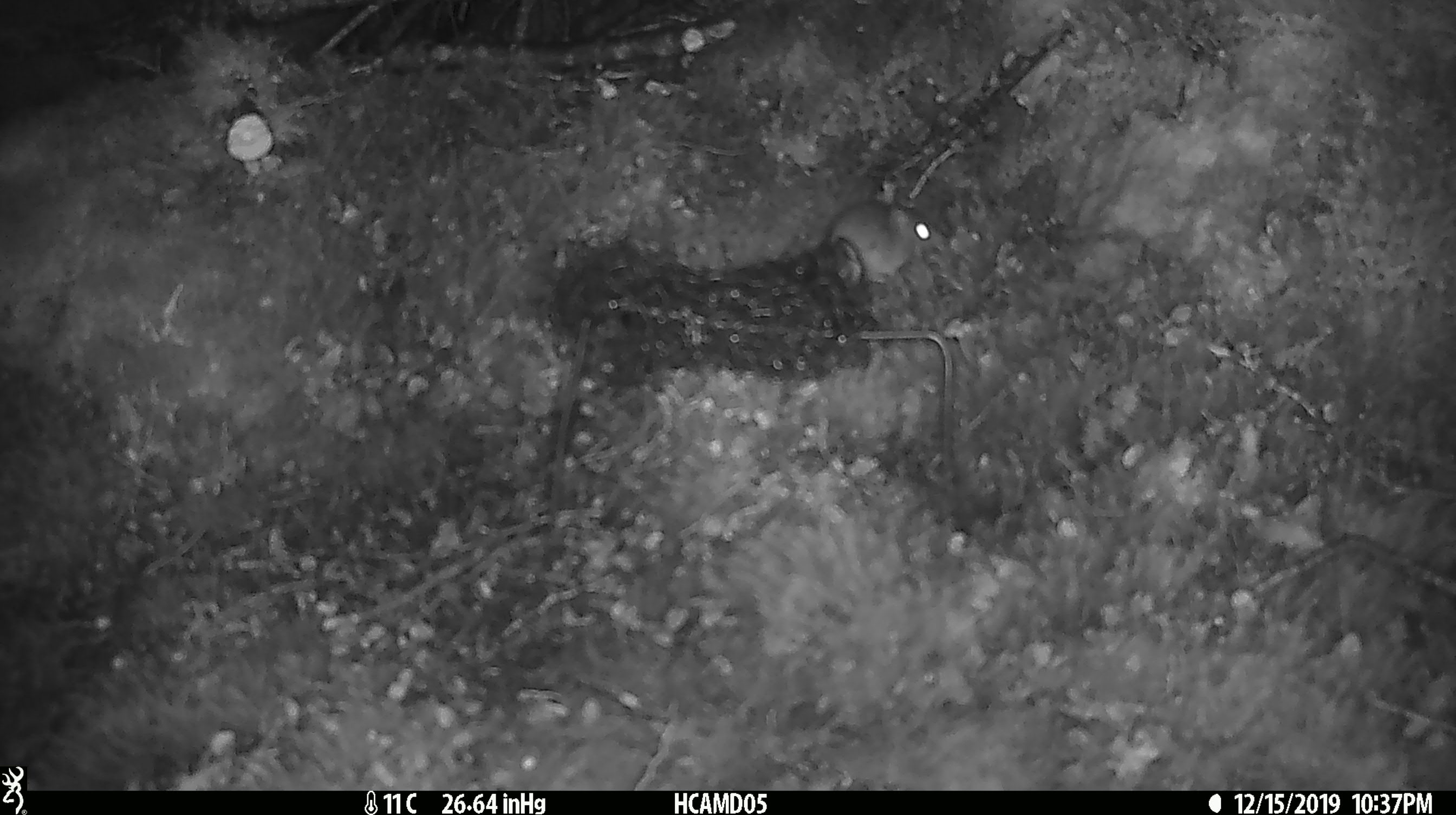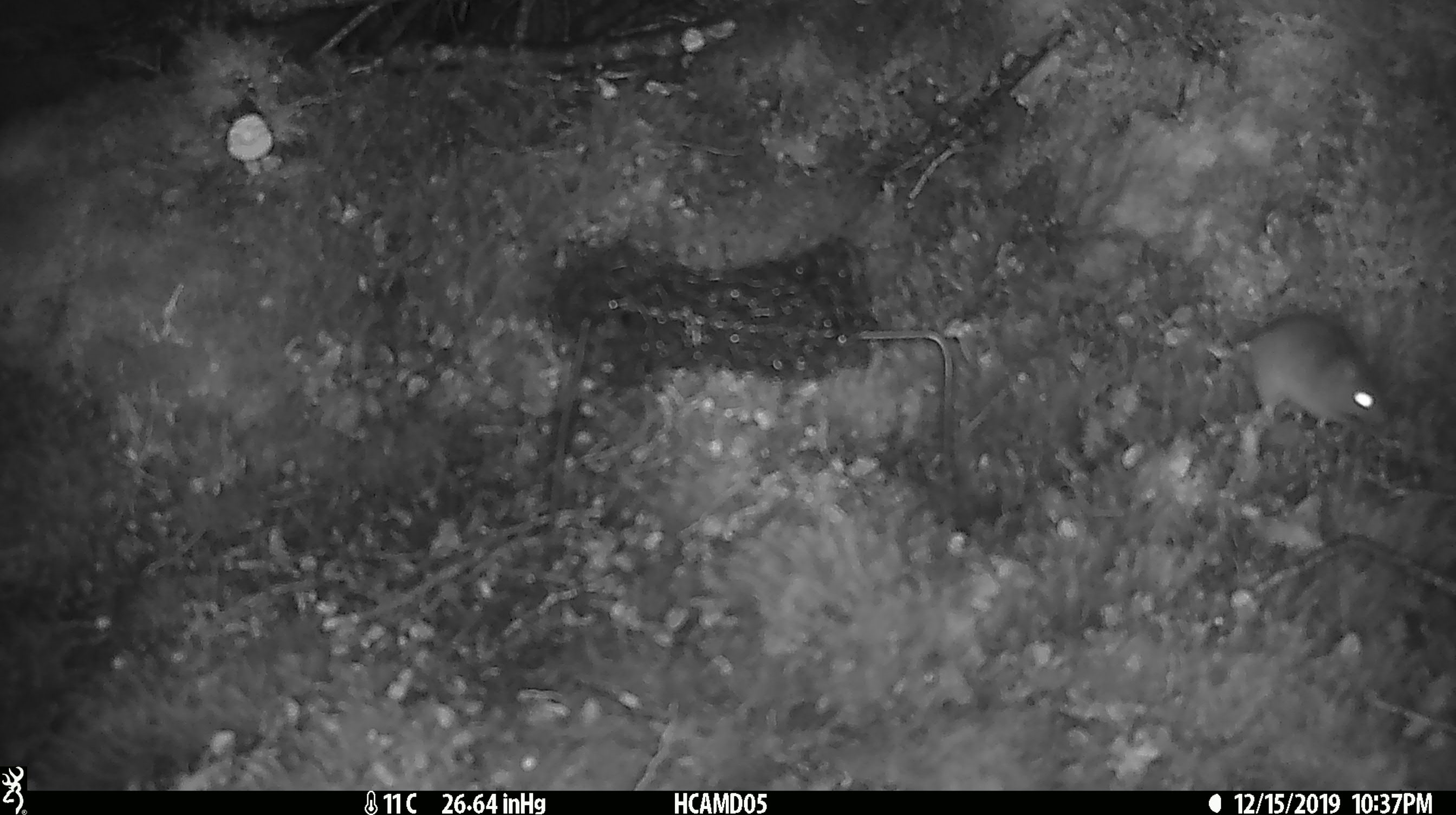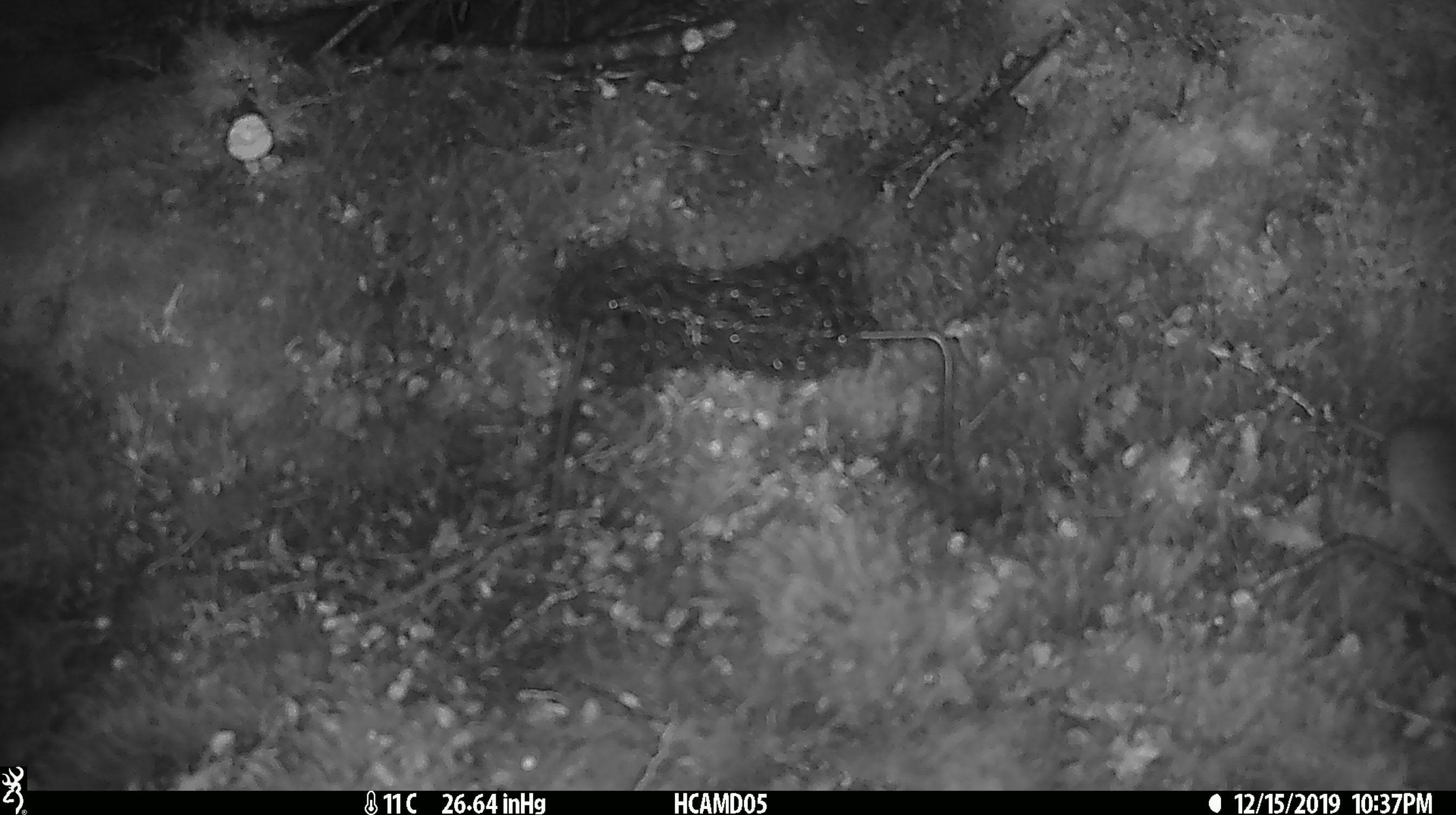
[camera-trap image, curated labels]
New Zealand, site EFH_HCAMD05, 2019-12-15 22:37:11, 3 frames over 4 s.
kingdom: Animalia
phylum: Chordata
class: Mammalia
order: Rodentia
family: Muridae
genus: Mus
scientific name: Mus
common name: mouse